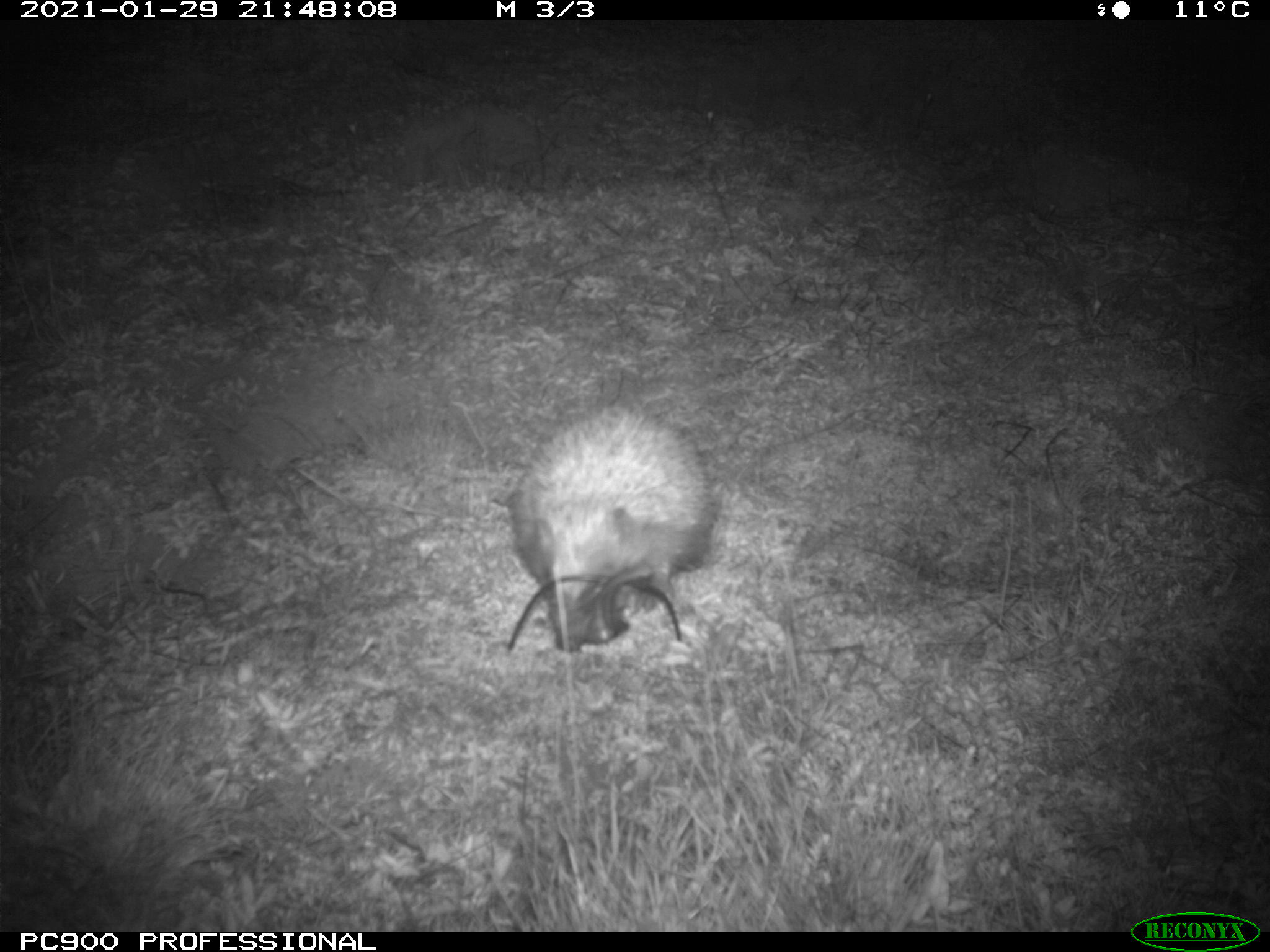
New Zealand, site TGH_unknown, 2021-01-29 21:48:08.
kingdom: Animalia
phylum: Chordata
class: Mammalia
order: Eulipotyphla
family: Erinaceidae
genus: Erinaceus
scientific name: Erinaceus europaeus europaeus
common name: european hedgehog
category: hedgehog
Hedgehog (european hedgehog) (Erinaceus europaeus europaeus).